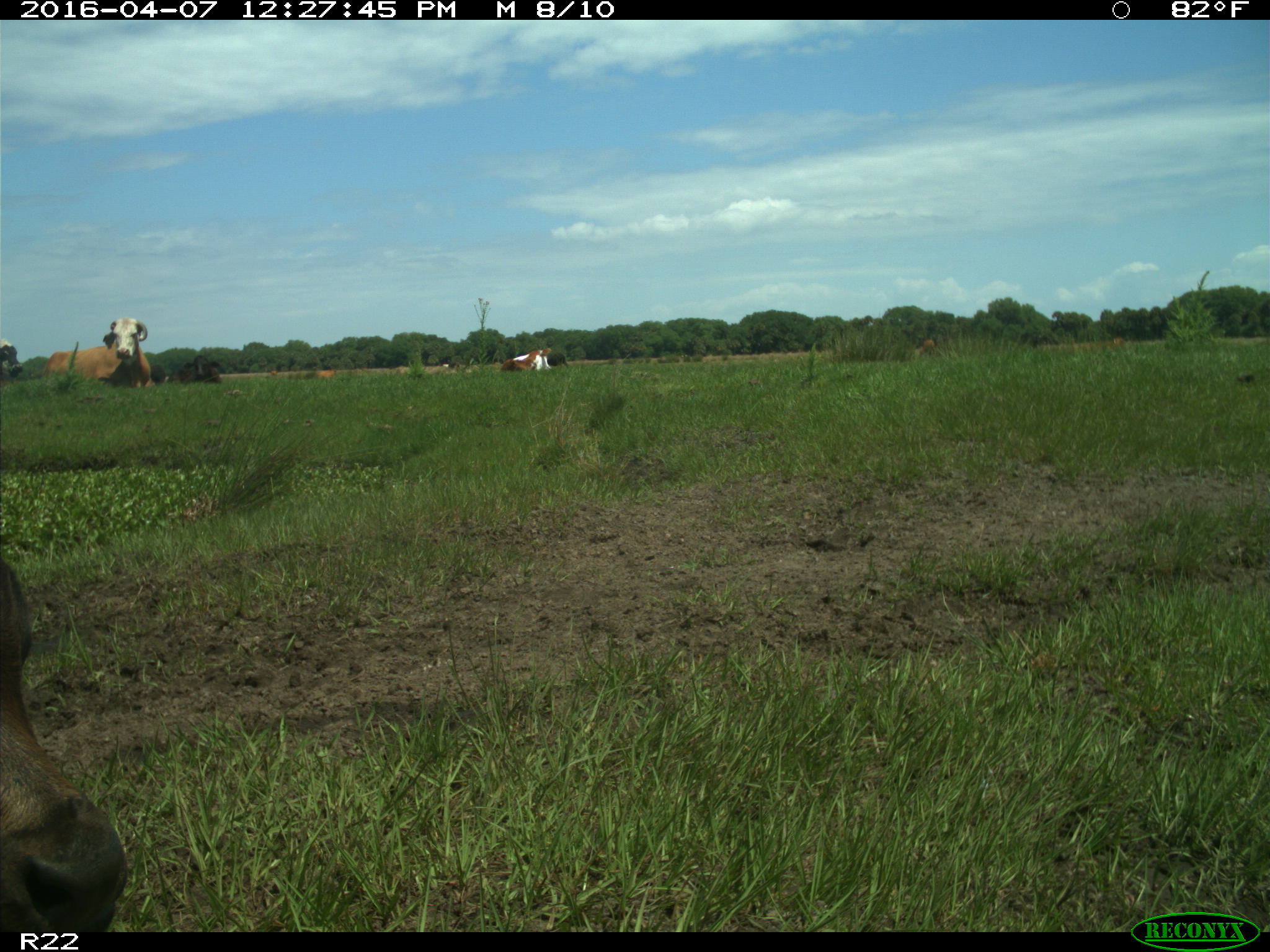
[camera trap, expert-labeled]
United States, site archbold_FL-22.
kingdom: Animalia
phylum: Chordata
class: Mammalia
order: Artiodactyla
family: Bovidae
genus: Bos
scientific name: Bos taurus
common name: domestic cow